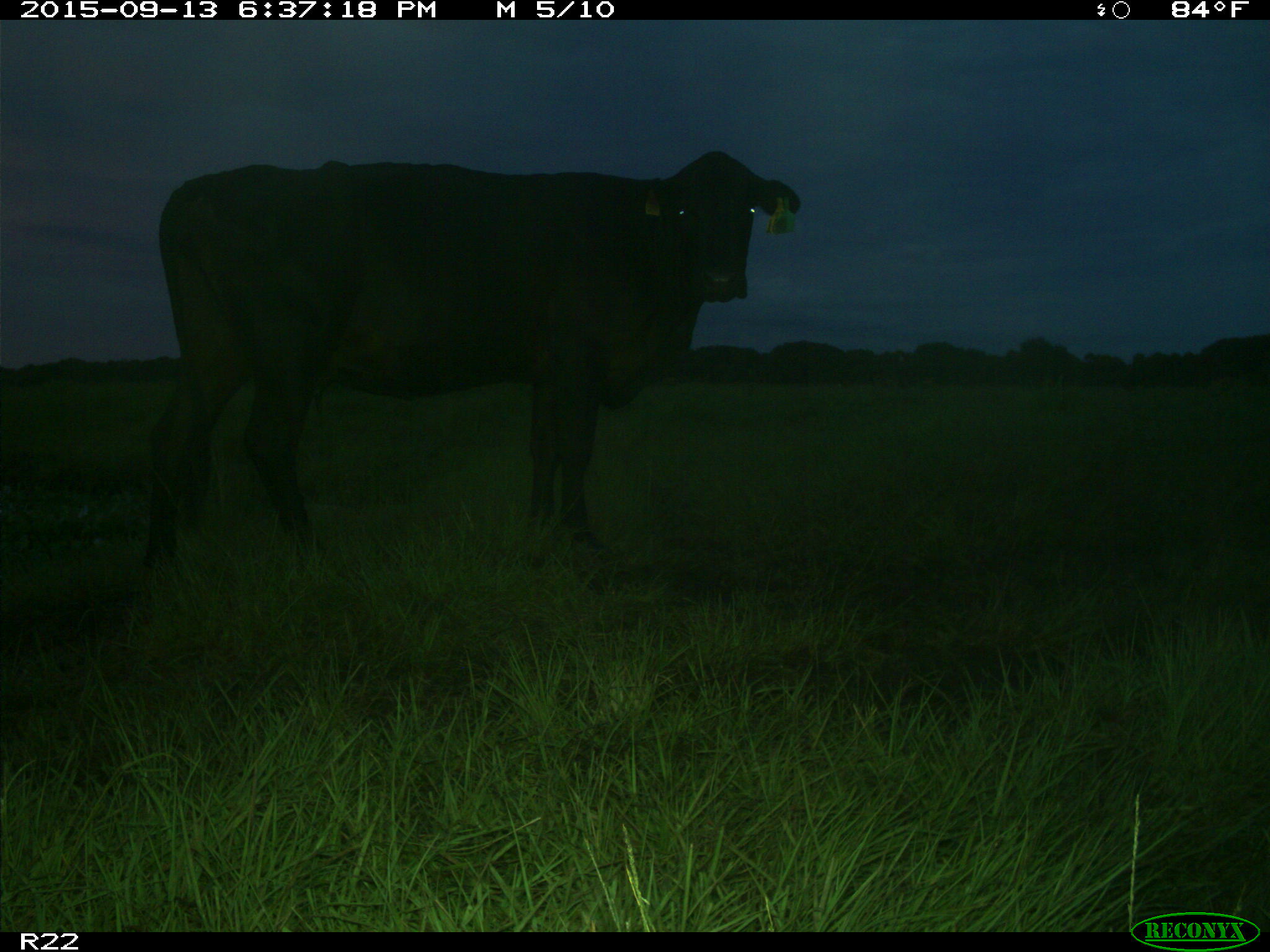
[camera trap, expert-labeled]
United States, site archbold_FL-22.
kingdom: Animalia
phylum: Chordata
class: Mammalia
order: Artiodactyla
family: Bovidae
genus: Bos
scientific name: Bos taurus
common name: domestic cow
Bos taurus (domestic cow).